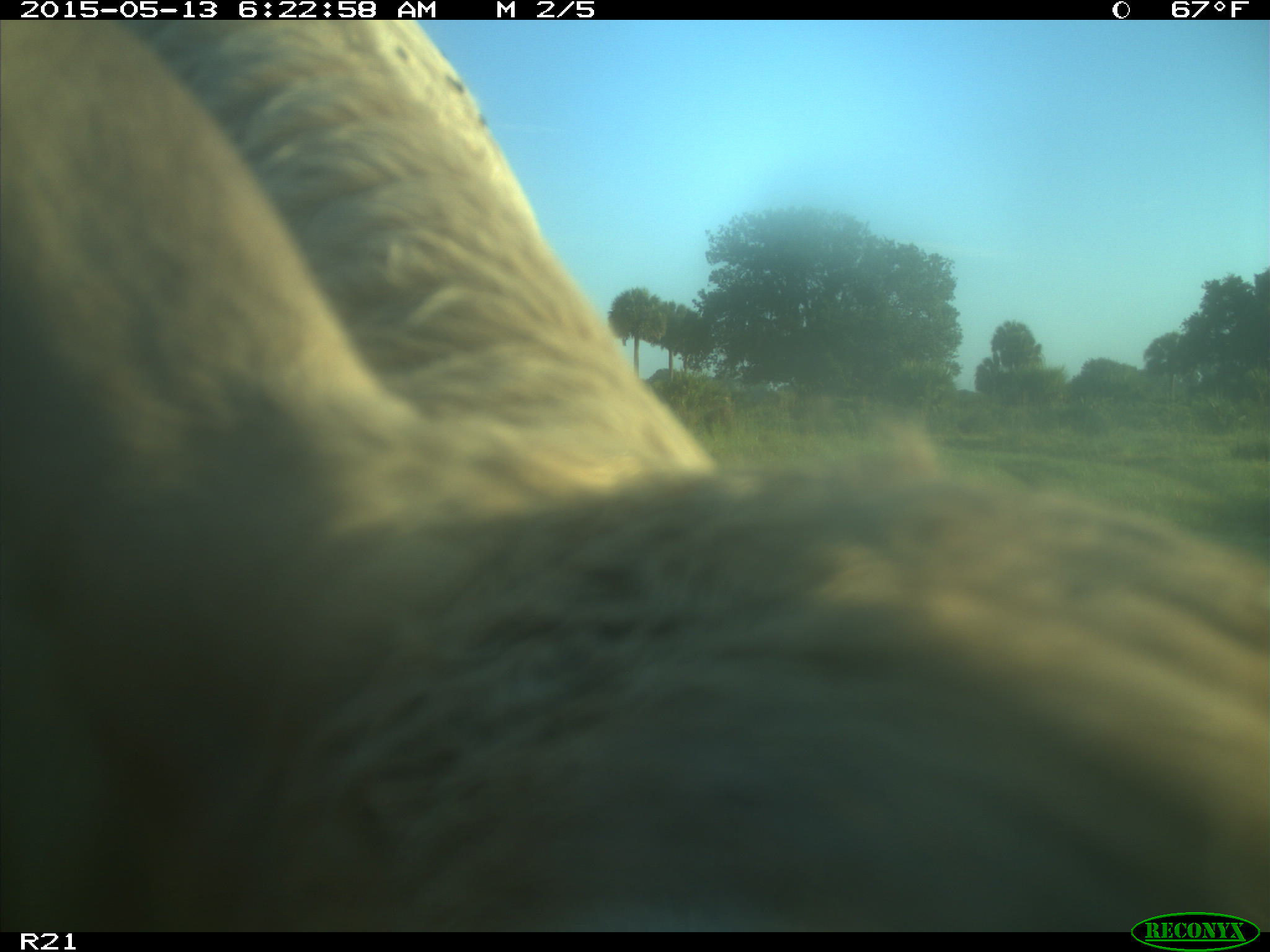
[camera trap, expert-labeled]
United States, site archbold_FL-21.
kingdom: Animalia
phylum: Chordata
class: Mammalia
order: Artiodactyla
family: Bovidae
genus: Bos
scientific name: Bos taurus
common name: domestic cow